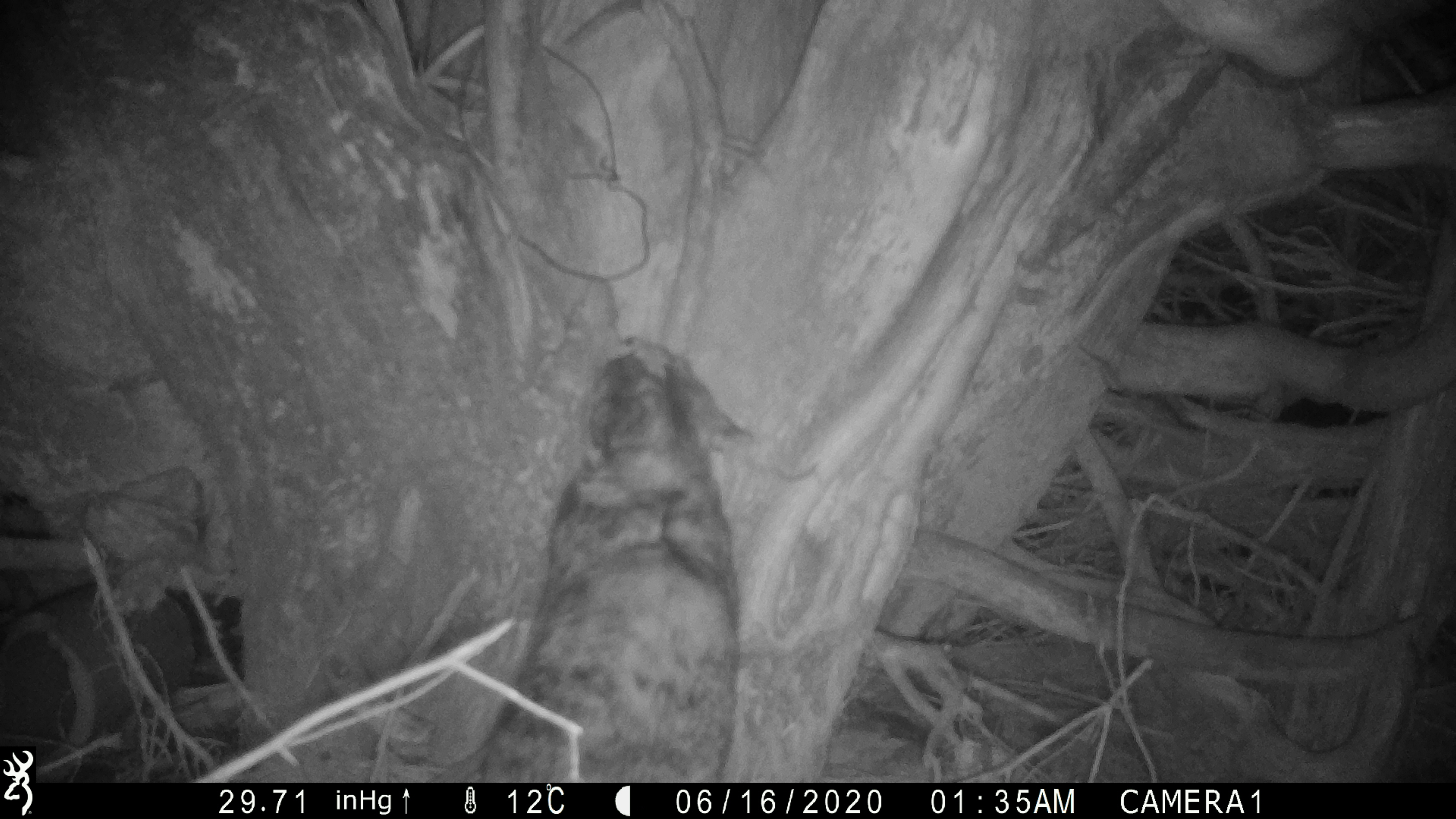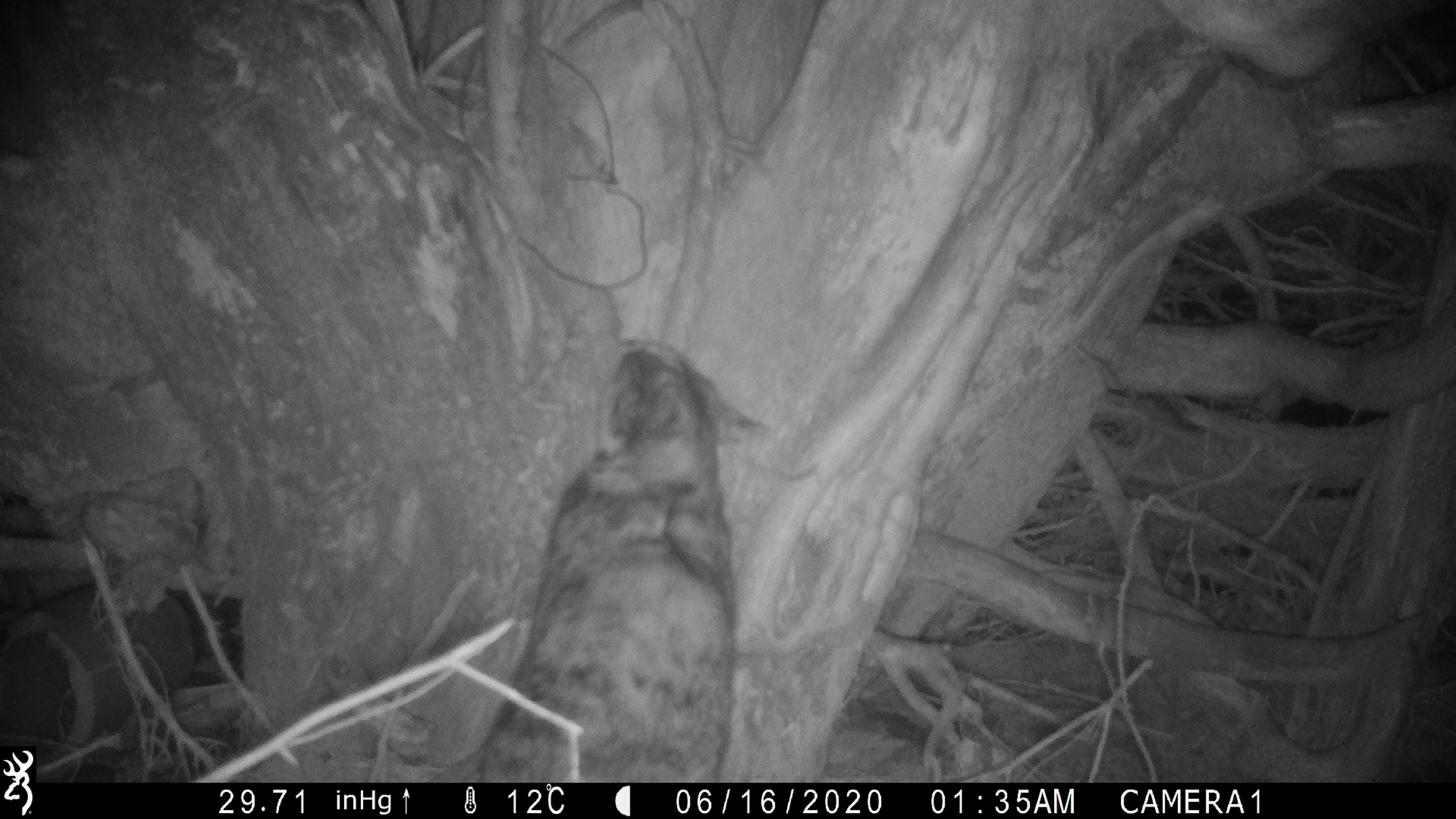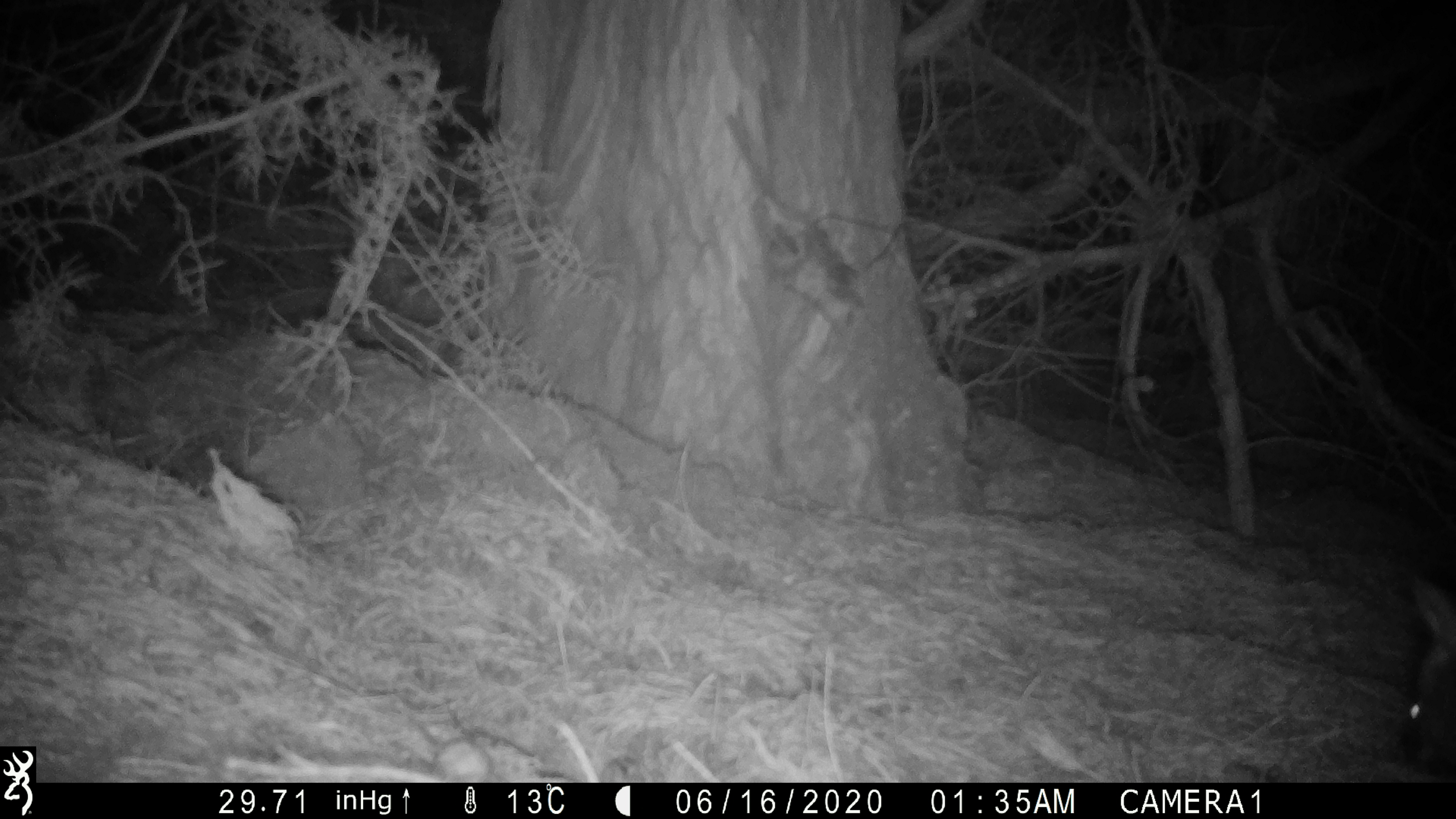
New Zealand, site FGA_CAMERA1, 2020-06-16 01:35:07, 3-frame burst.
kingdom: Animalia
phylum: Chordata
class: Mammalia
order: Carnivora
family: Felidae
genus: Felis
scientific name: Felis catus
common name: domestic cat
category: cat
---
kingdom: Animalia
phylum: Chordata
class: Mammalia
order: Diprotodontia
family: Phalangeridae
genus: Trichosurus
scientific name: Trichosurus vulpecula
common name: common brushtail possum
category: possum